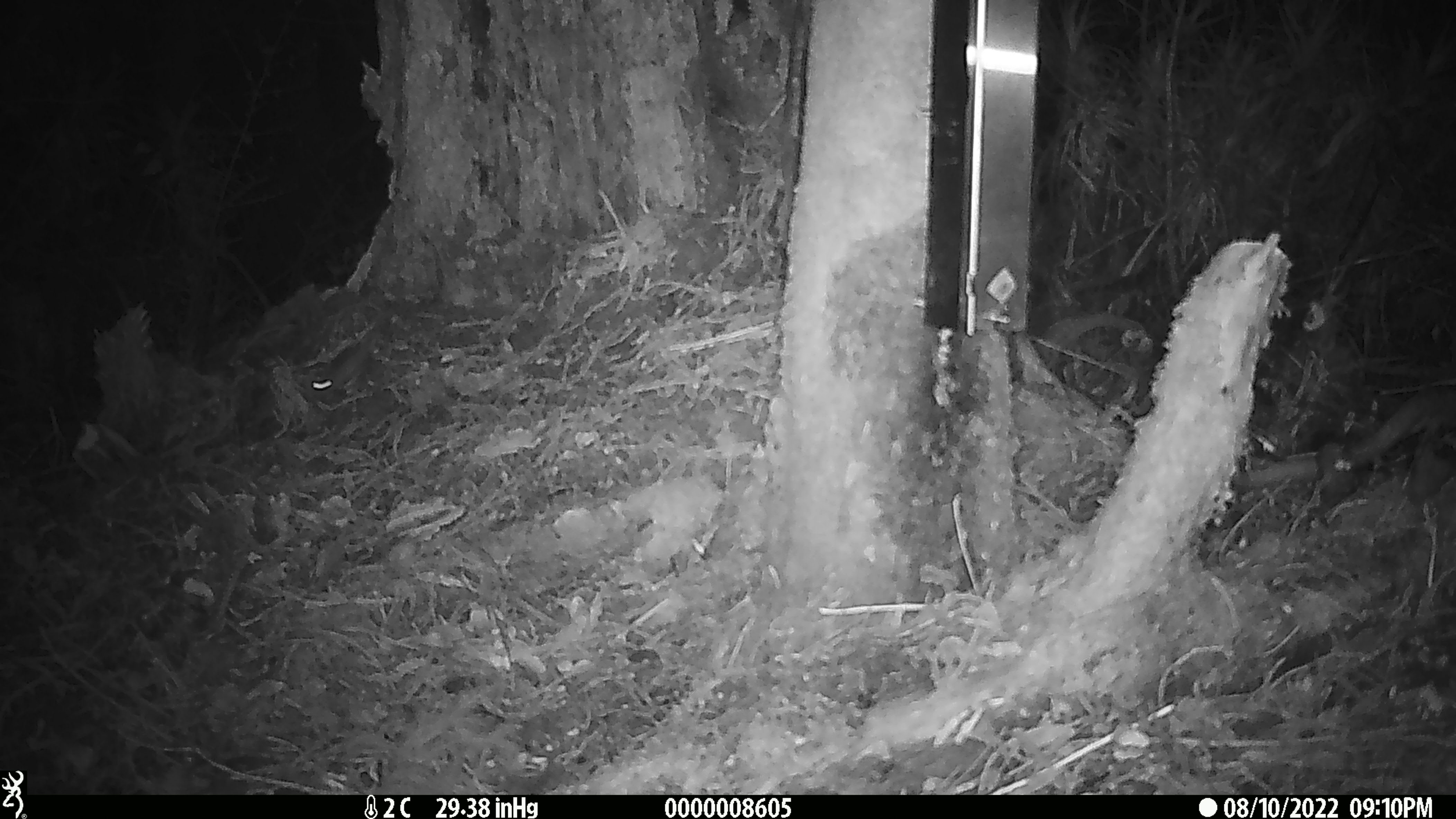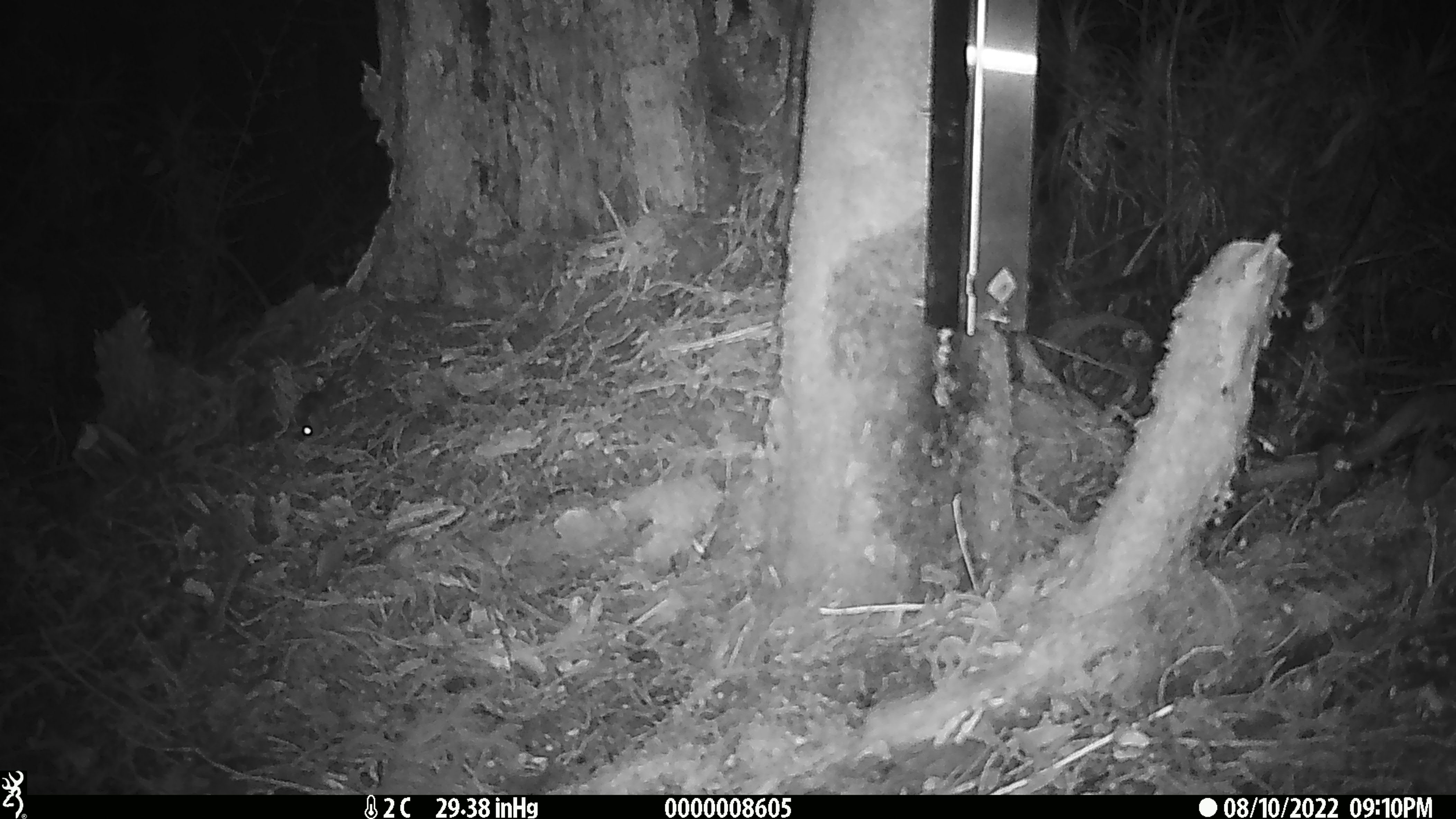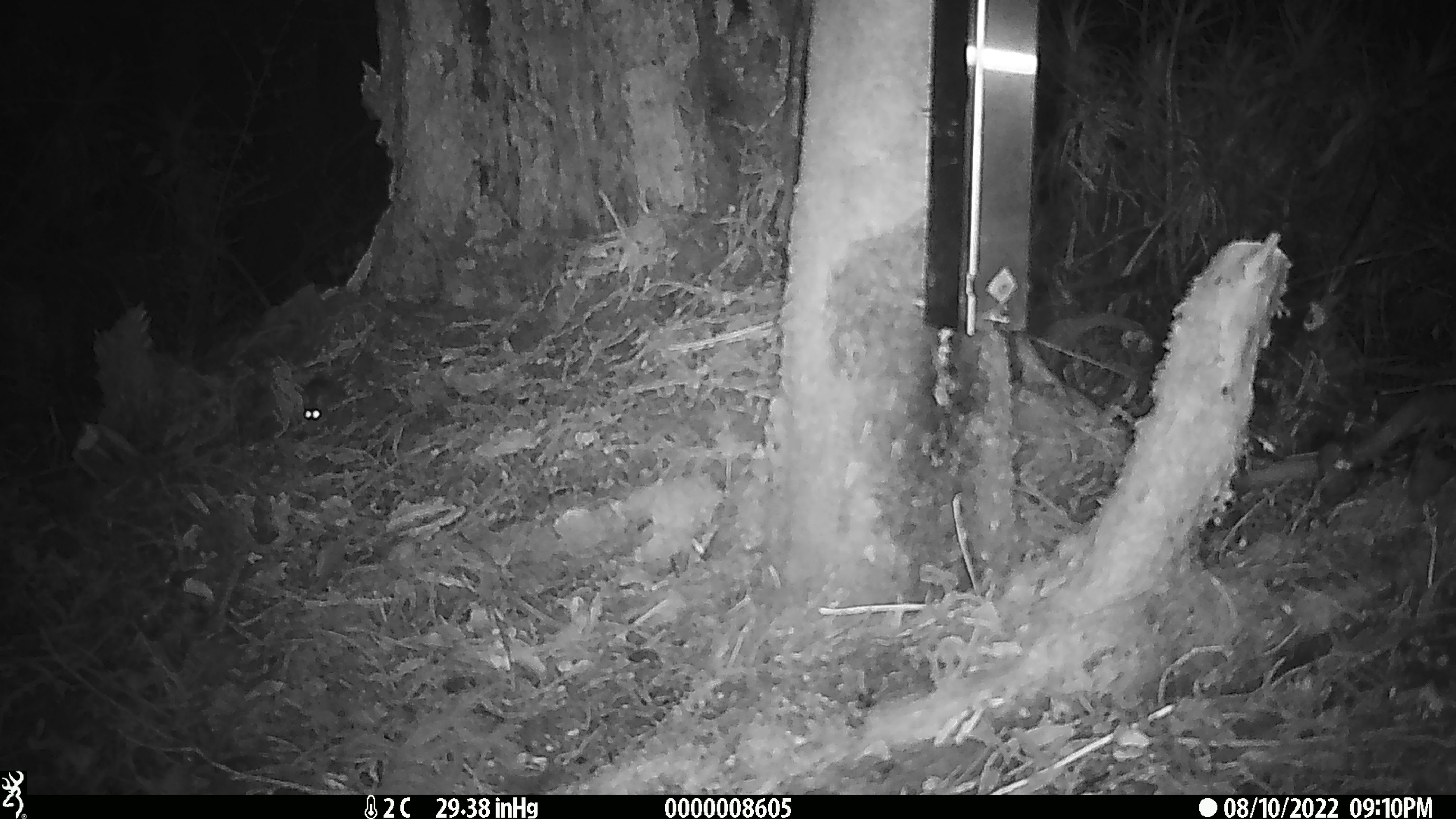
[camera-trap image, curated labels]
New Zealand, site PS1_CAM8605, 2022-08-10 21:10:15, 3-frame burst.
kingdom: Animalia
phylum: Chordata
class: Mammalia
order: Rodentia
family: Muridae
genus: Mus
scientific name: Mus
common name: mouse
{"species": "mouse (Mus)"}